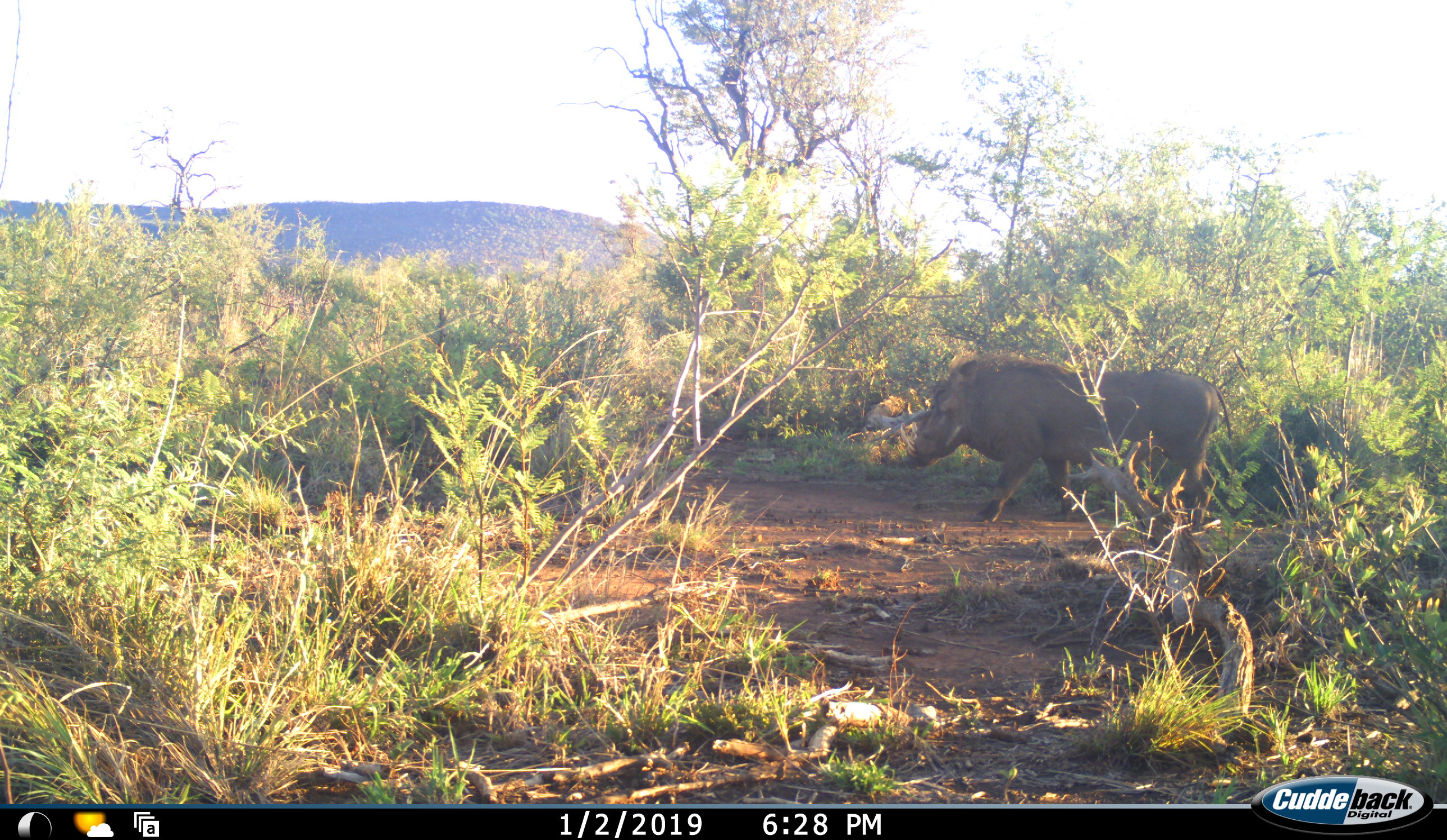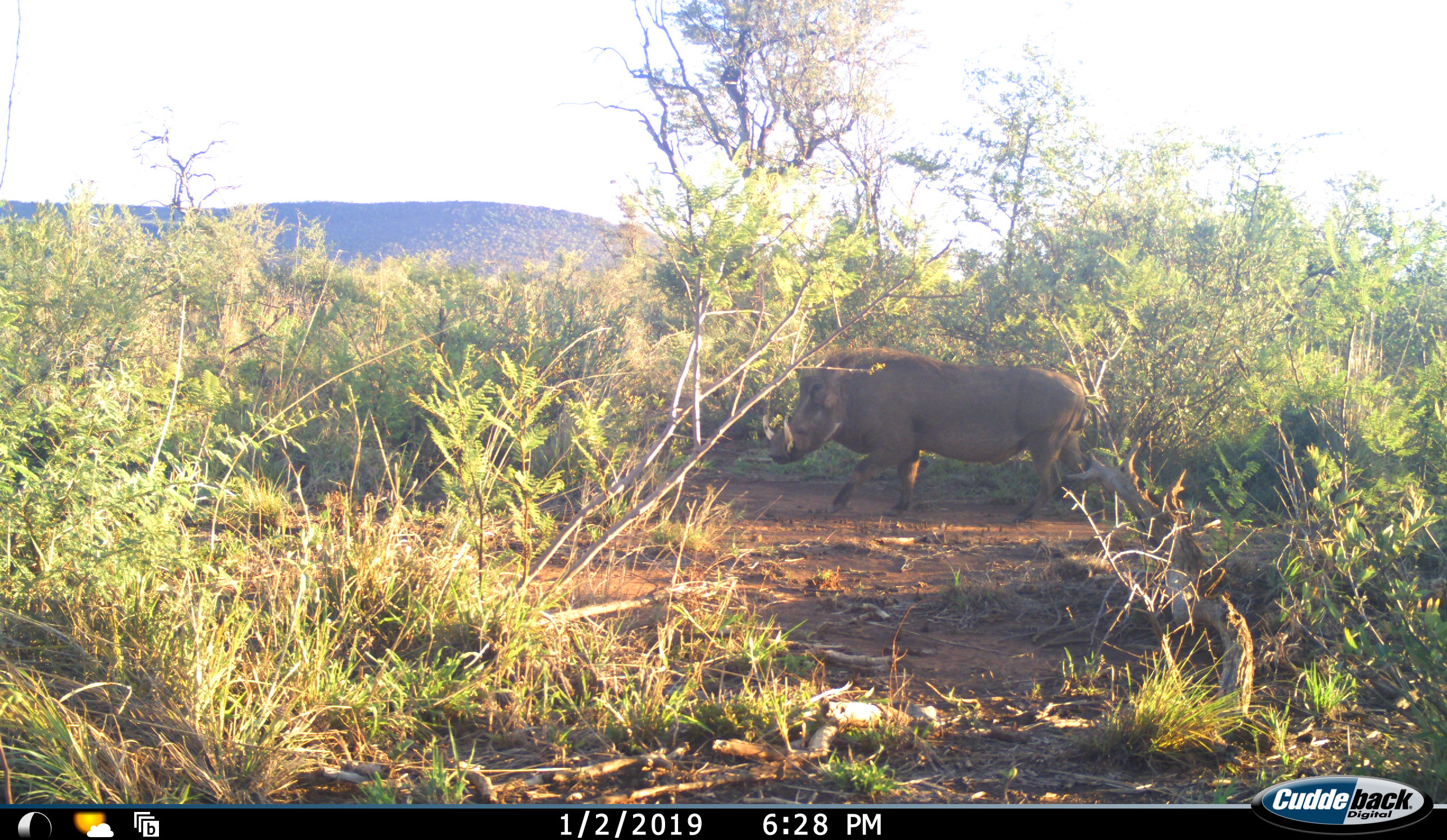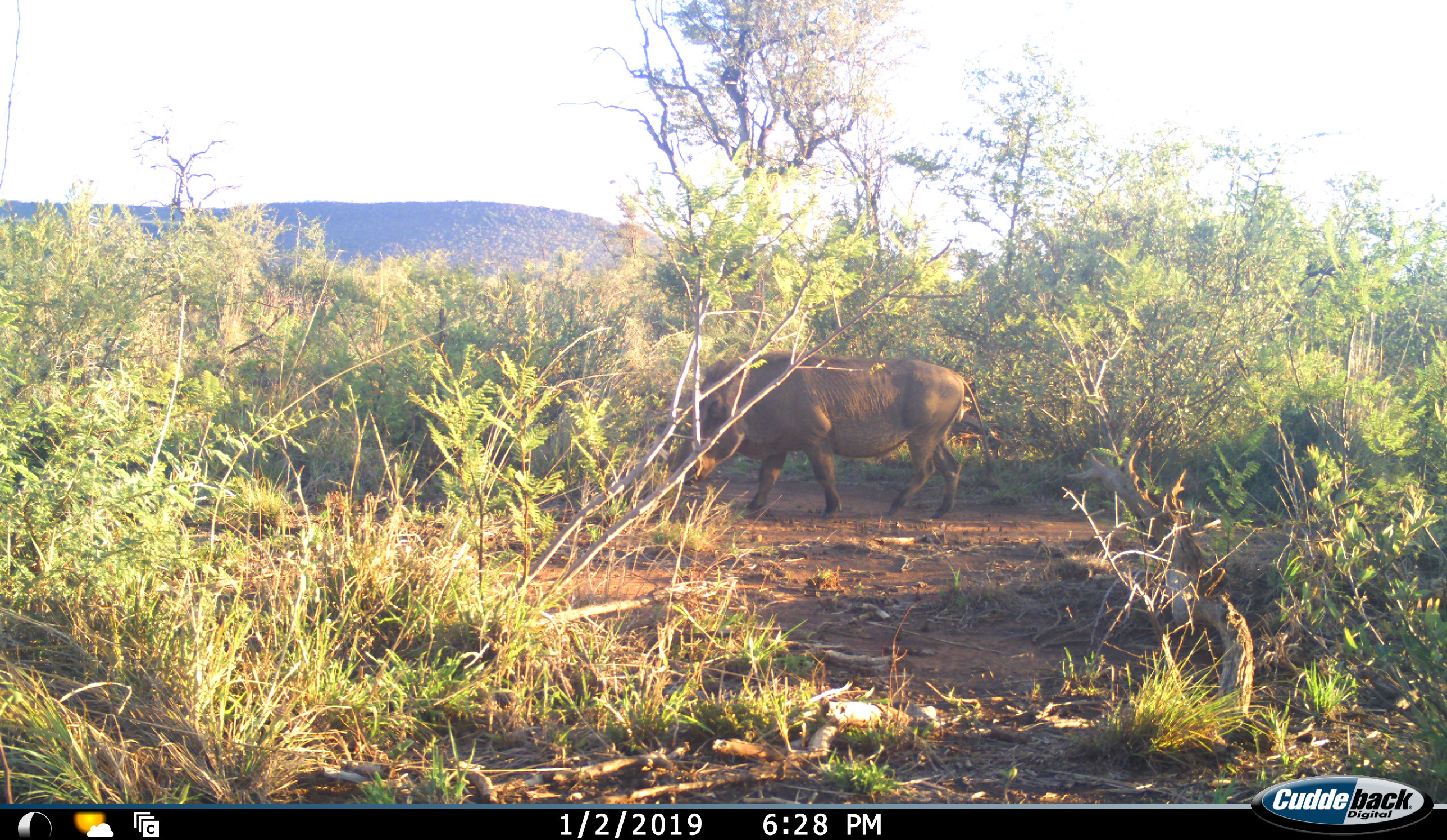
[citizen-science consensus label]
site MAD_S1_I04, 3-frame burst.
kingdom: Animalia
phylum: Chordata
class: Mammalia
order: Artiodactyla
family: Suidae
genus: Phacochoerus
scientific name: Phacochoerus africanus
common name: warthog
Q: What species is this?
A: Warthog (Phacochoerus africanus).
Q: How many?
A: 1.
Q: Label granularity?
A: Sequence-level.